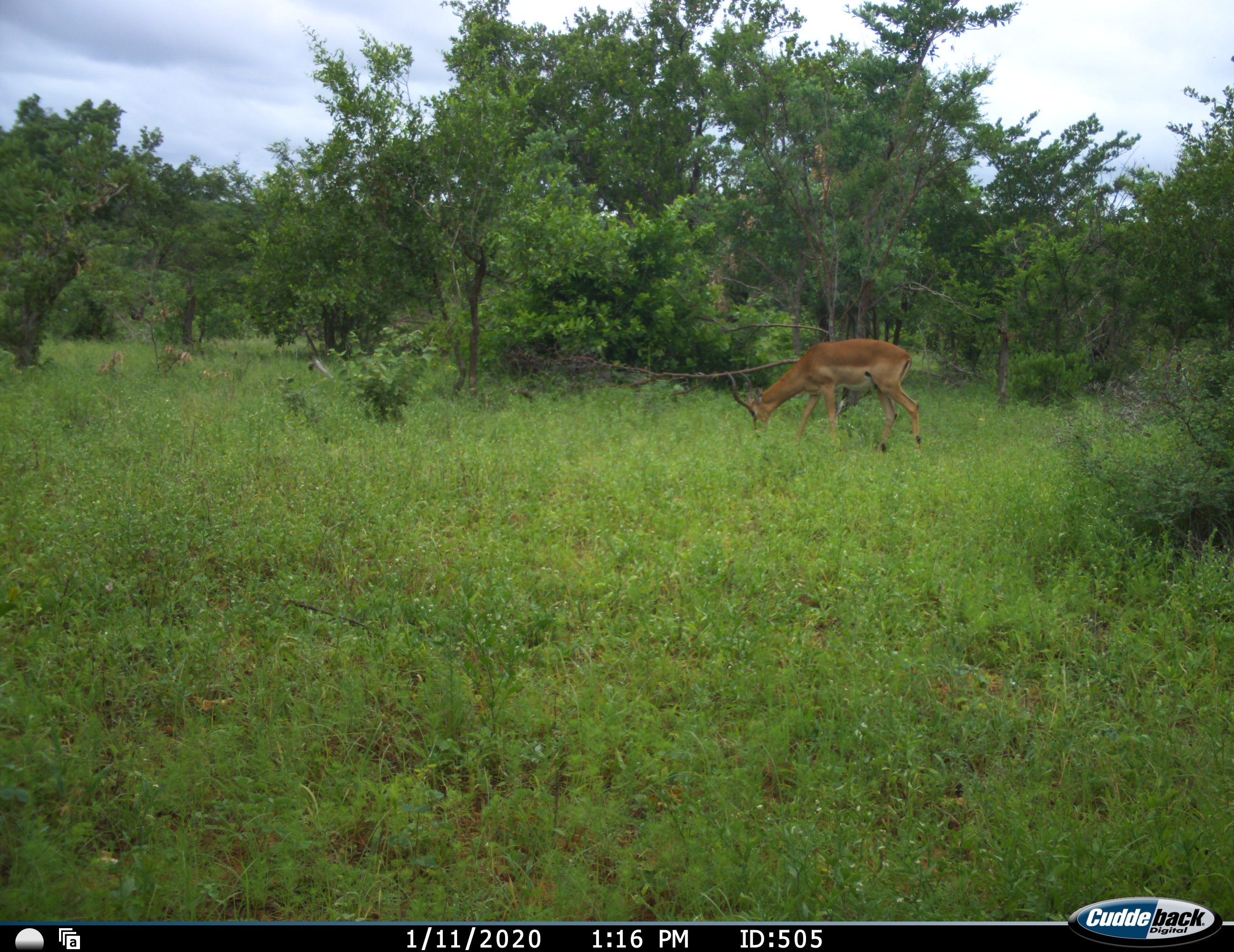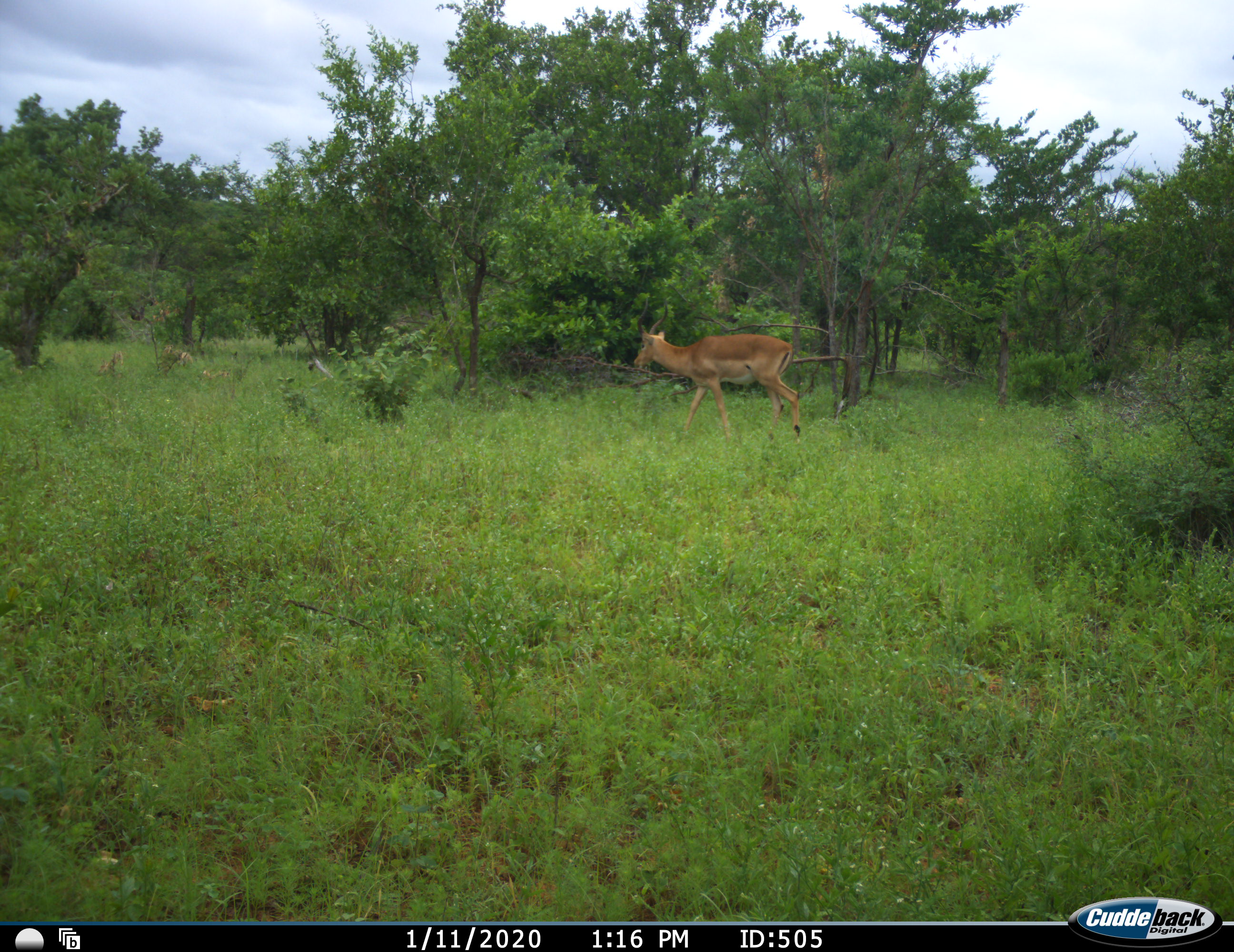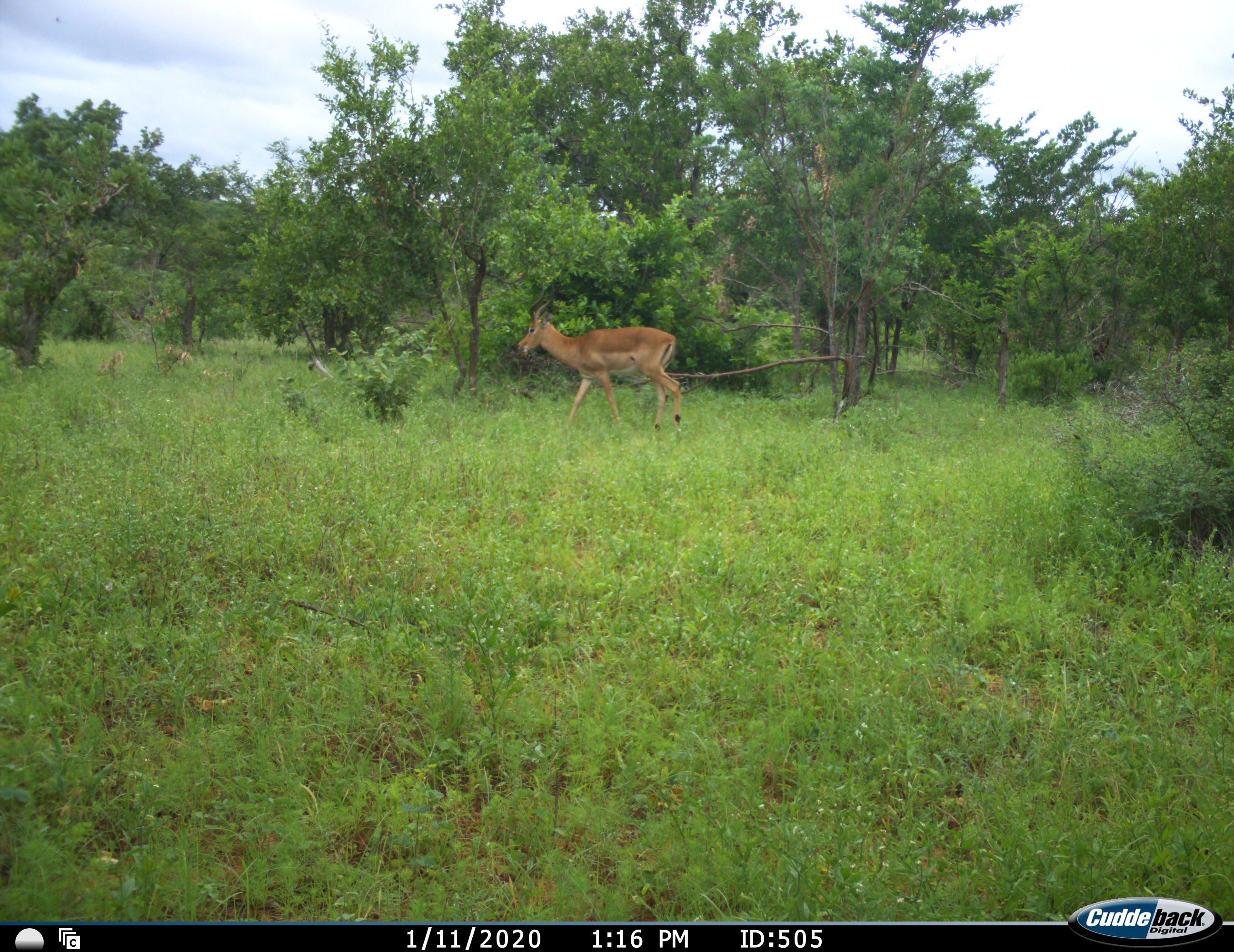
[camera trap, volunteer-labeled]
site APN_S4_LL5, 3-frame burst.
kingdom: Animalia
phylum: Chordata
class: Mammalia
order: Artiodactyla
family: Bovidae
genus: Aepyceros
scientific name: Aepyceros melampus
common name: impala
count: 1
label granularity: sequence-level